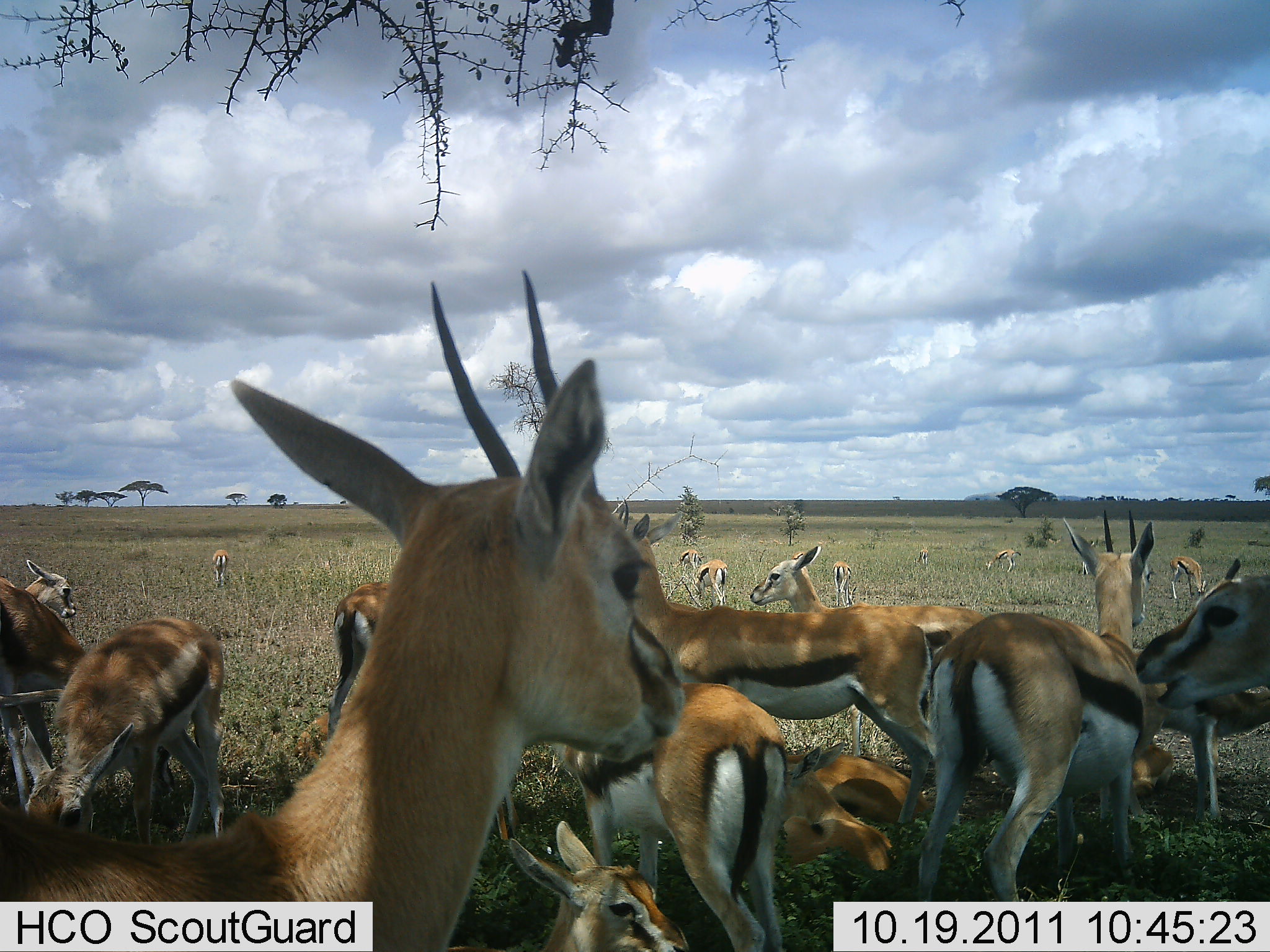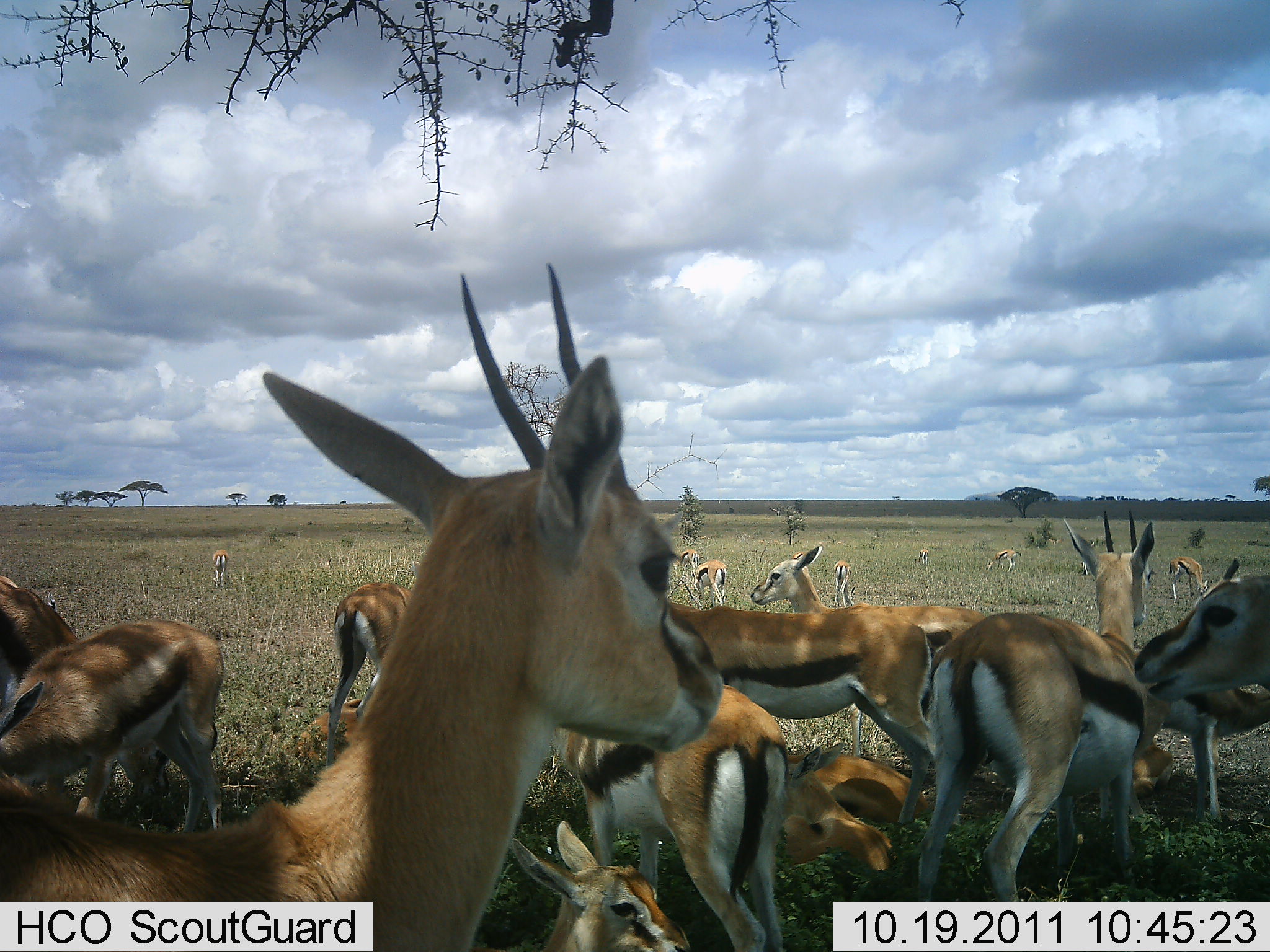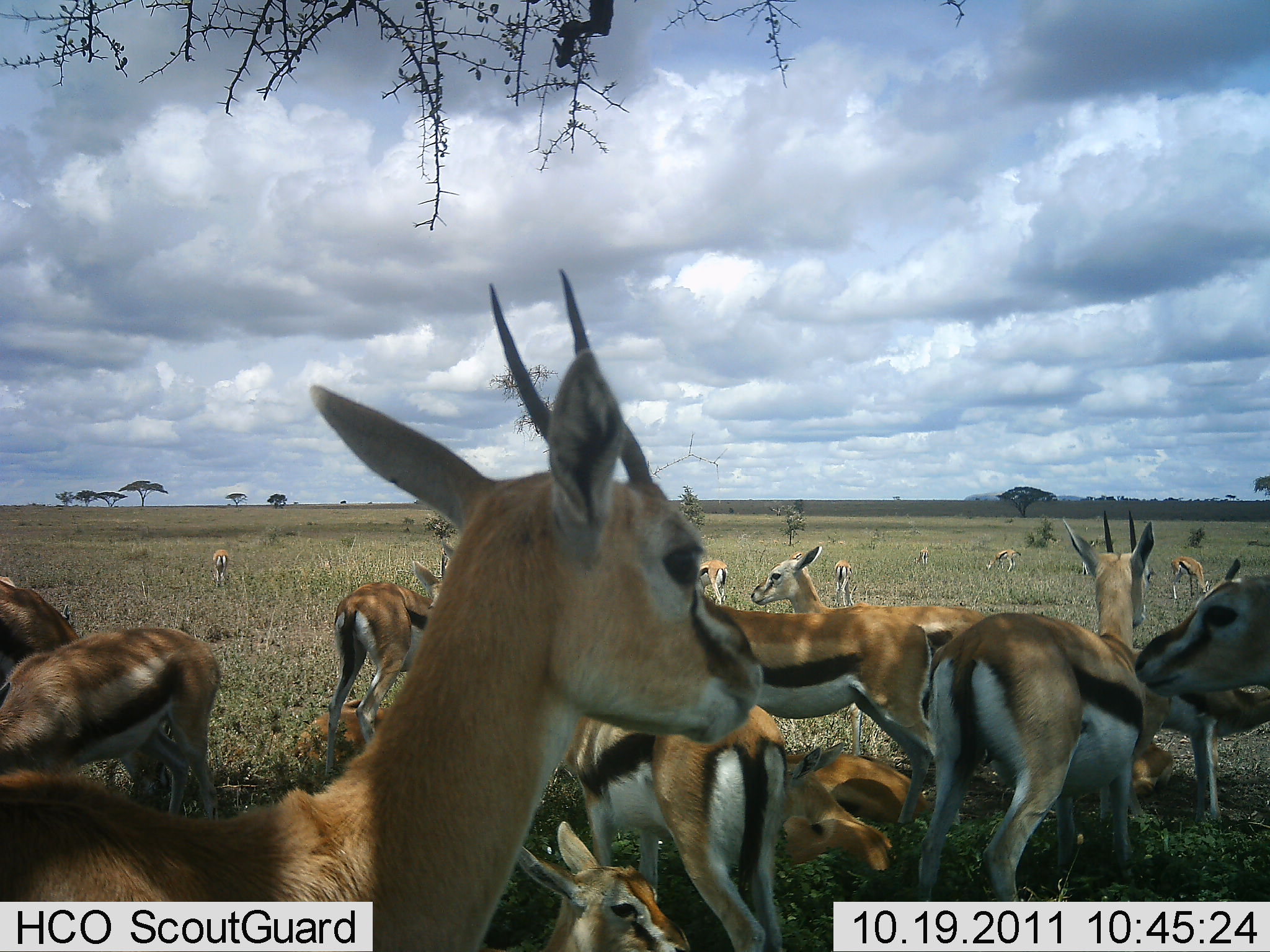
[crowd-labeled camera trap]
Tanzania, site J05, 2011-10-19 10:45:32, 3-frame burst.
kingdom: Animalia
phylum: Chordata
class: Mammalia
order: Artiodactyla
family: Bovidae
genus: Eudorcas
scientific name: Eudorcas thomsonii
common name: thomson's gazelle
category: gazellethomsons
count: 11-50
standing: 93%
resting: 64%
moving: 14%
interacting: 14%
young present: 0%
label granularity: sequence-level